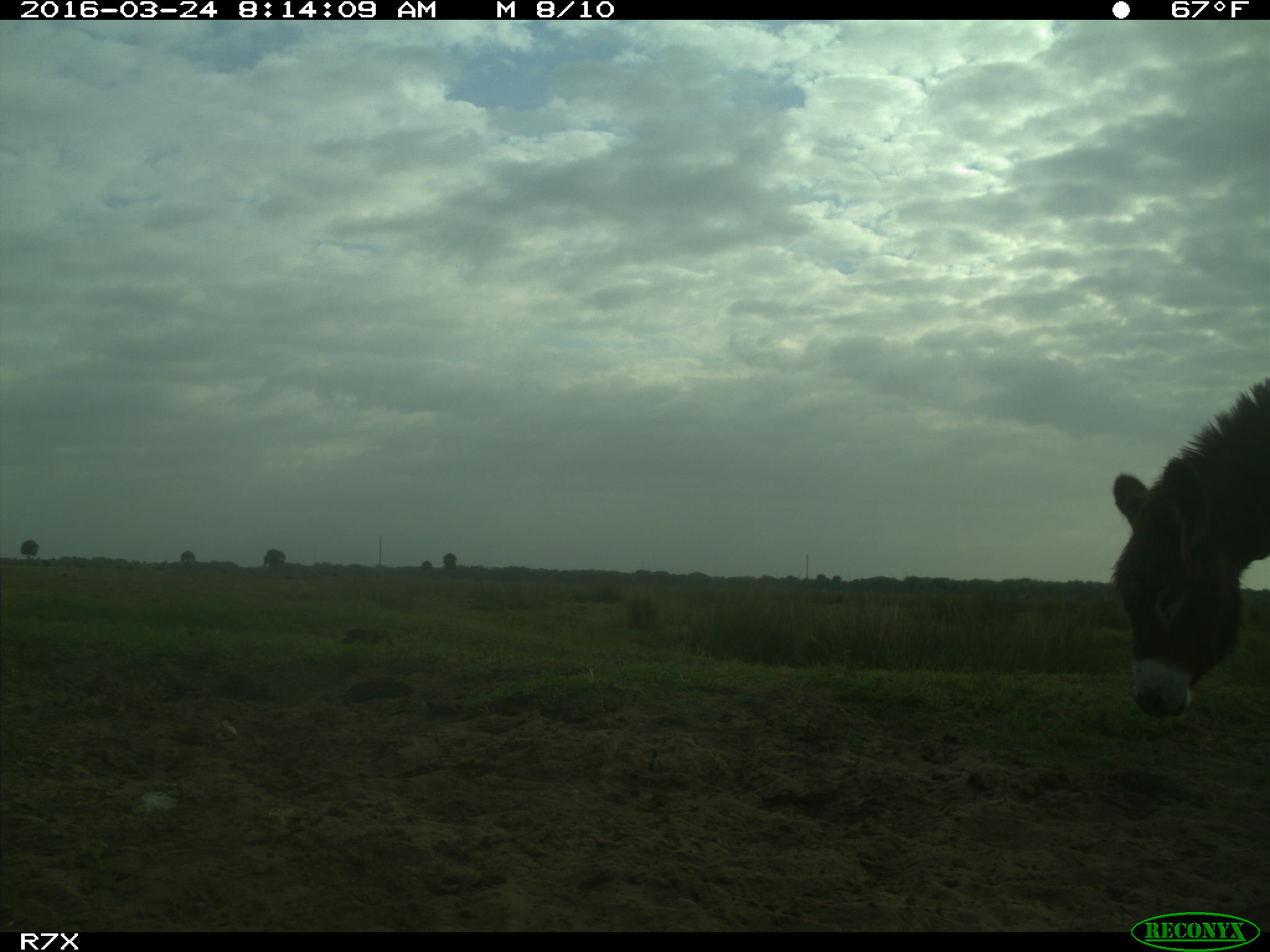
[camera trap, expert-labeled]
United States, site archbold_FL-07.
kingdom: Animalia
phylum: Chordata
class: Mammalia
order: Perissodactyla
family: Equidae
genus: Equus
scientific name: Equus africanus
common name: african wild ass